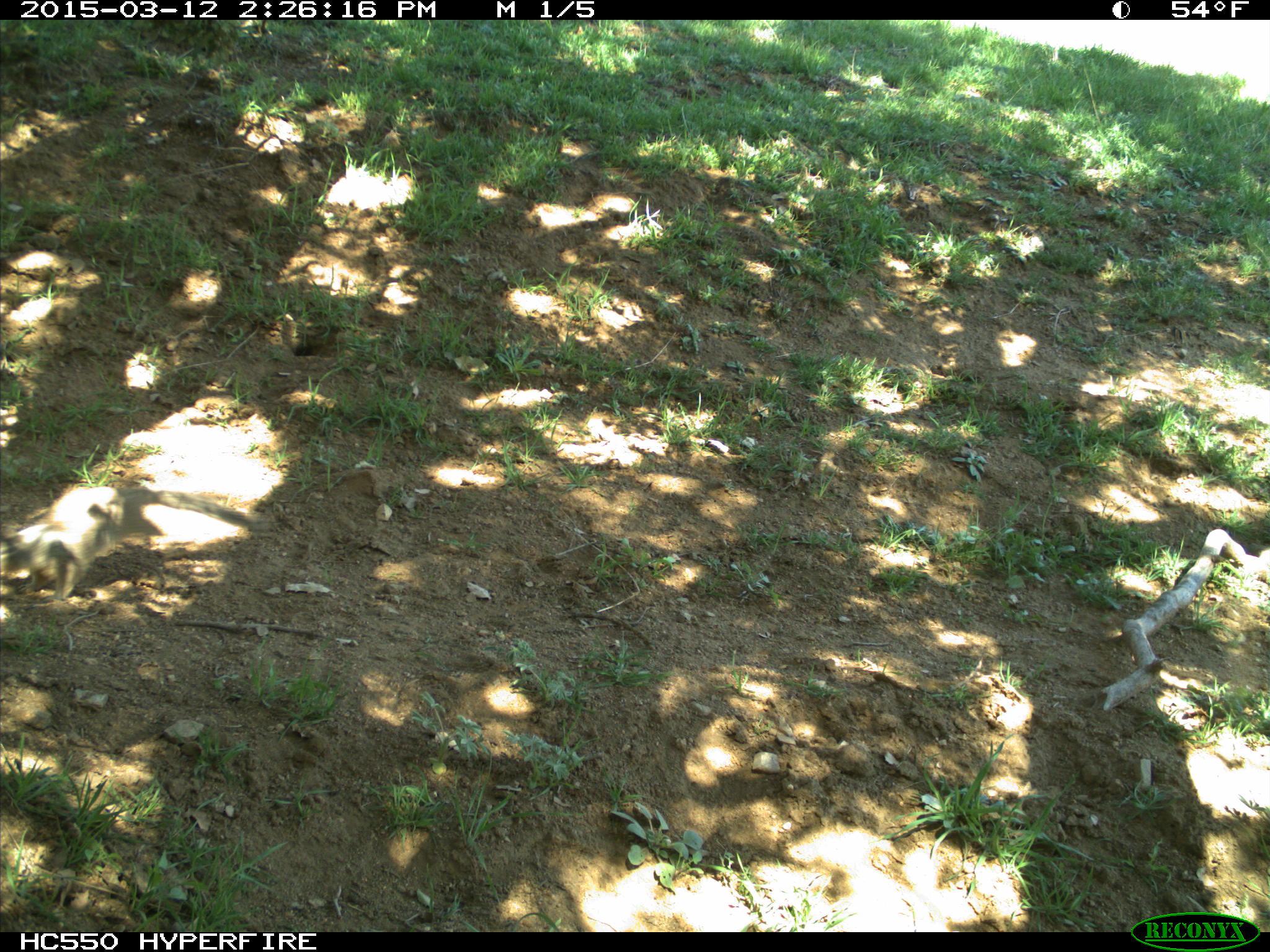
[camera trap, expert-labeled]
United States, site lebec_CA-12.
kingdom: Animalia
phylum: Chordata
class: Mammalia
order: Rodentia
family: Sciuridae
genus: Otospermophilus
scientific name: Otospermophilus beecheyi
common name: california ground squirrel